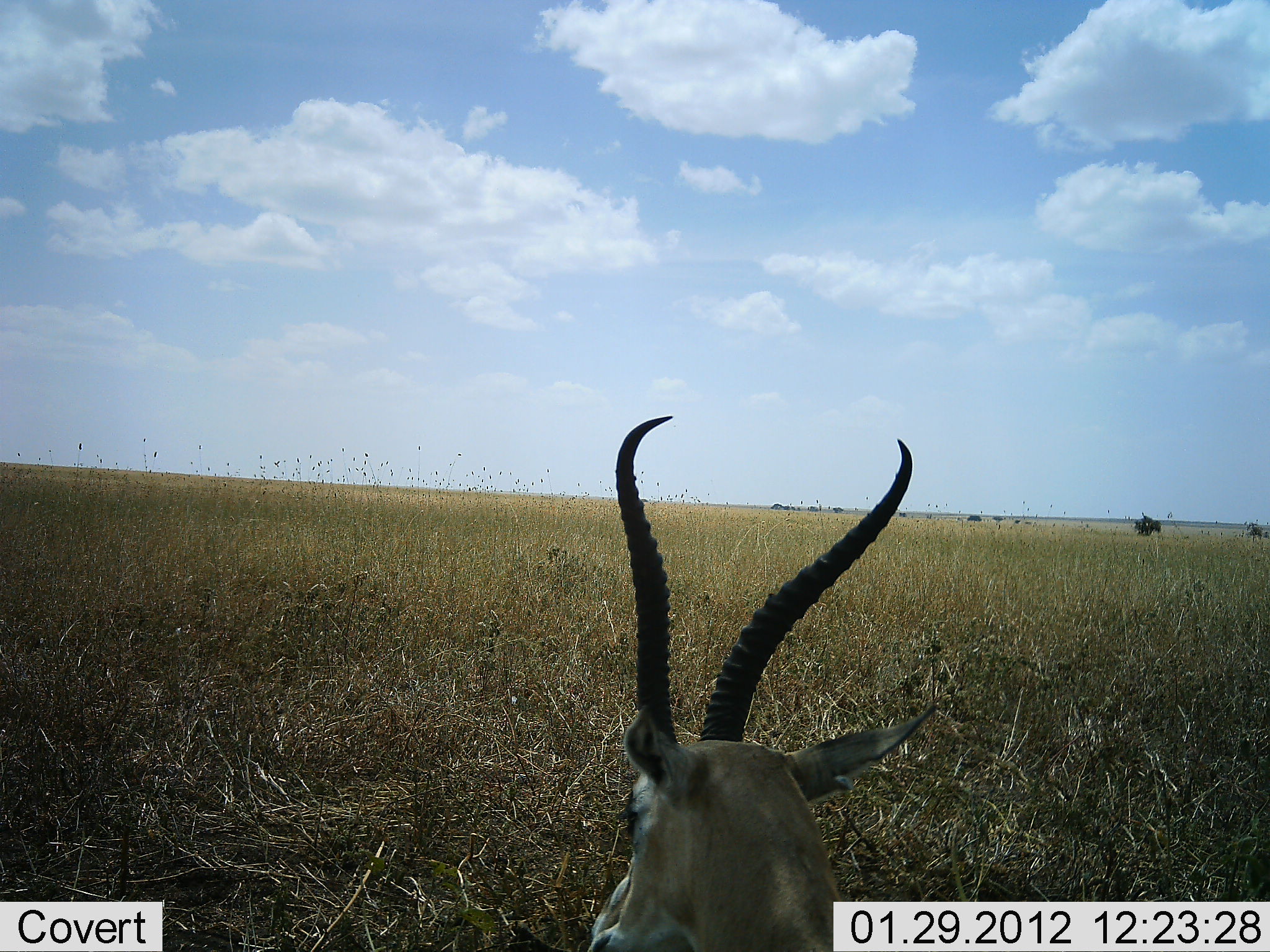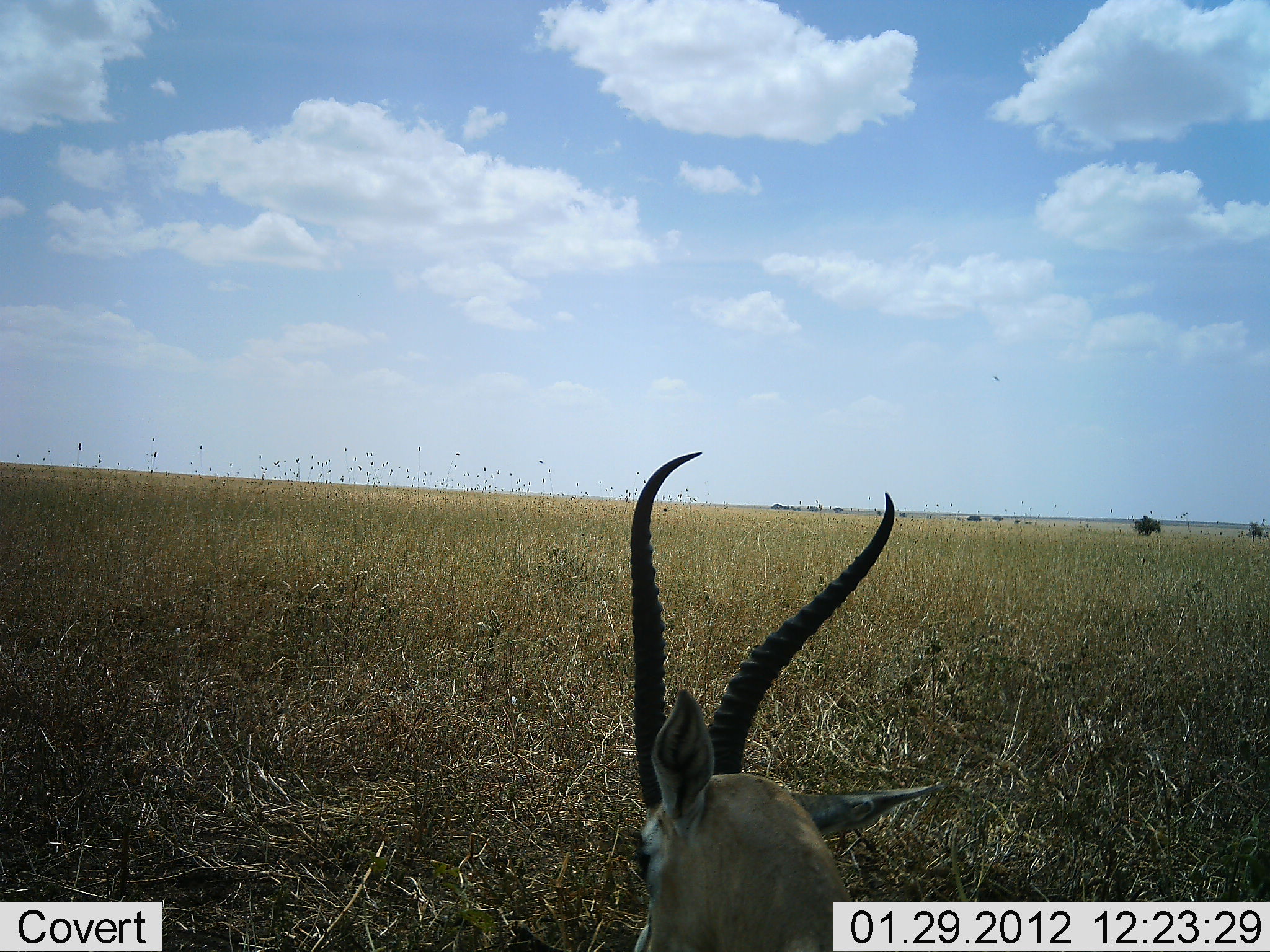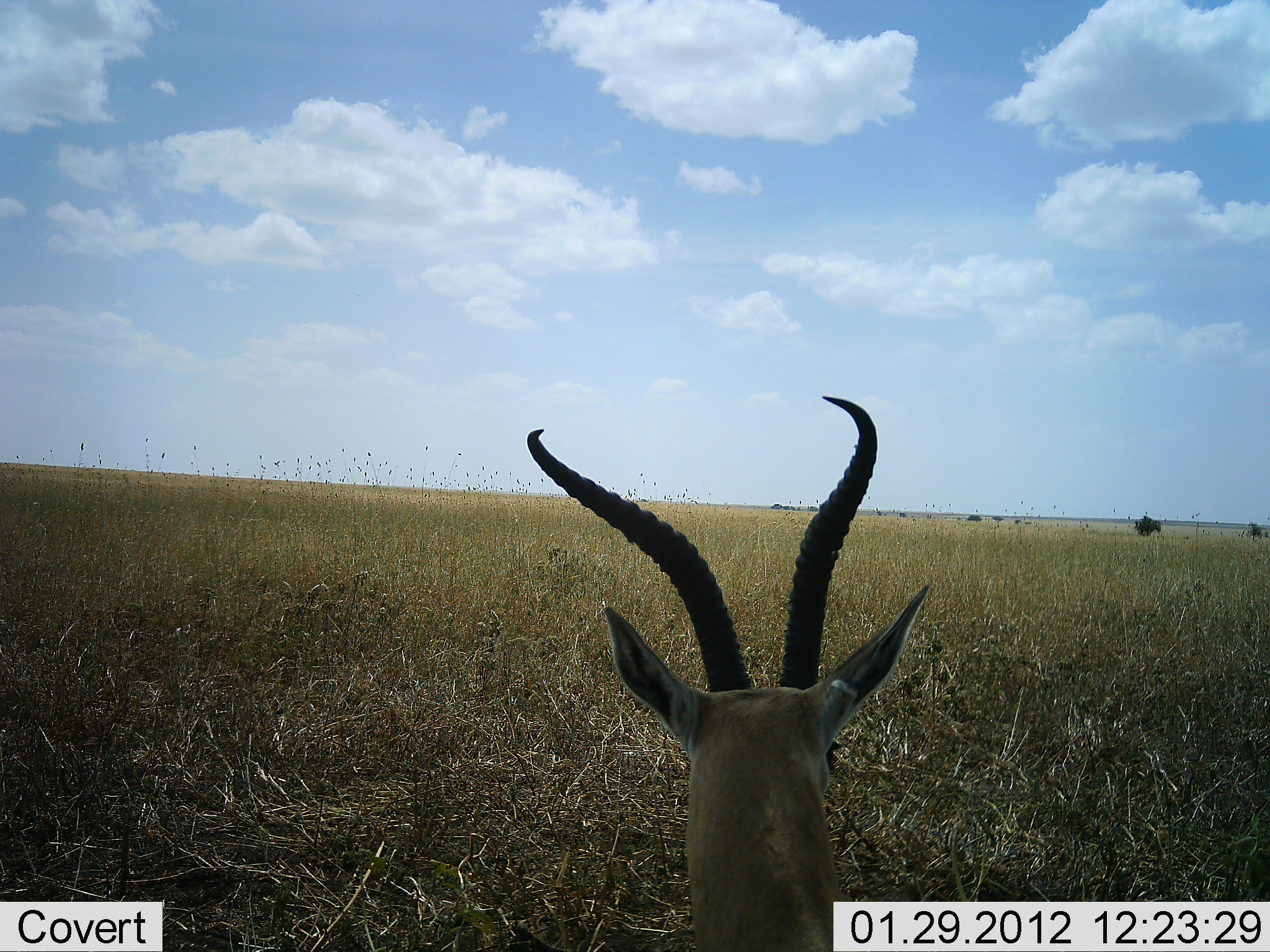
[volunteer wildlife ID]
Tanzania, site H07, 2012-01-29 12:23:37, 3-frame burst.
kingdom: Animalia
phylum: Chordata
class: Mammalia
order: Artiodactyla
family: Bovidae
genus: Nanger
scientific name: Nanger granti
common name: grant's gazelle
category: gazellegrants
Gazellegrants (grant's gazelle) (Nanger granti), count 1. Behavior (volunteer vote fractions): standing 45%, resting 45%, moving 18%, interacting 0%. Young present (vote fraction): 0%. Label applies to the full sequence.